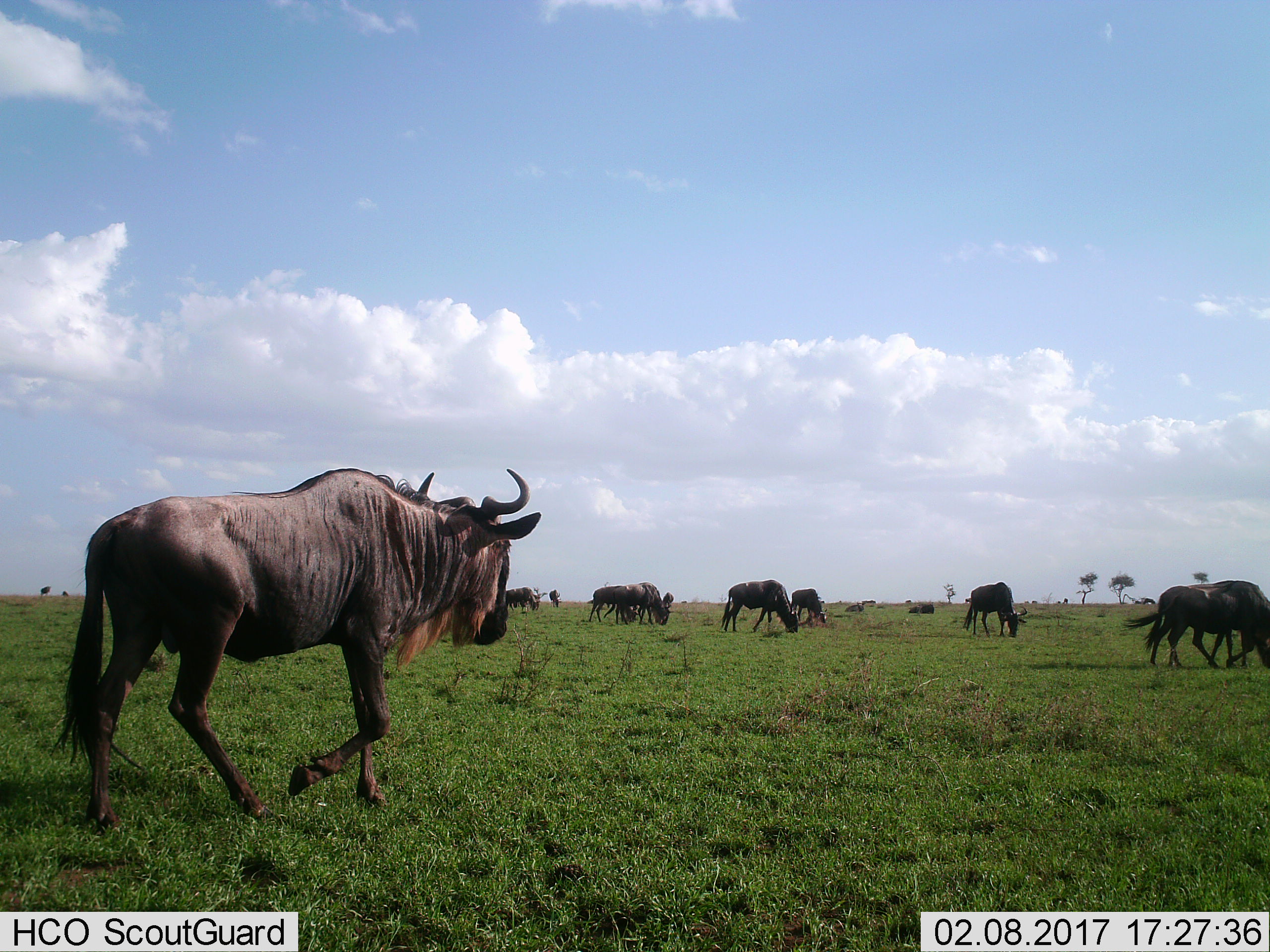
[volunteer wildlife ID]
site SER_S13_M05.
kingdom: Animalia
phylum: Chordata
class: Mammalia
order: Artiodactyla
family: Bovidae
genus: Connochaetes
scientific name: Connochaetes taurinus taurinus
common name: blue wildebeest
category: wildebeestblue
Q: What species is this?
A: Wildebeestblue (blue wildebeest) (Connochaetes taurinus taurinus).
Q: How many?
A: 11-50.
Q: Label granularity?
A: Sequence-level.